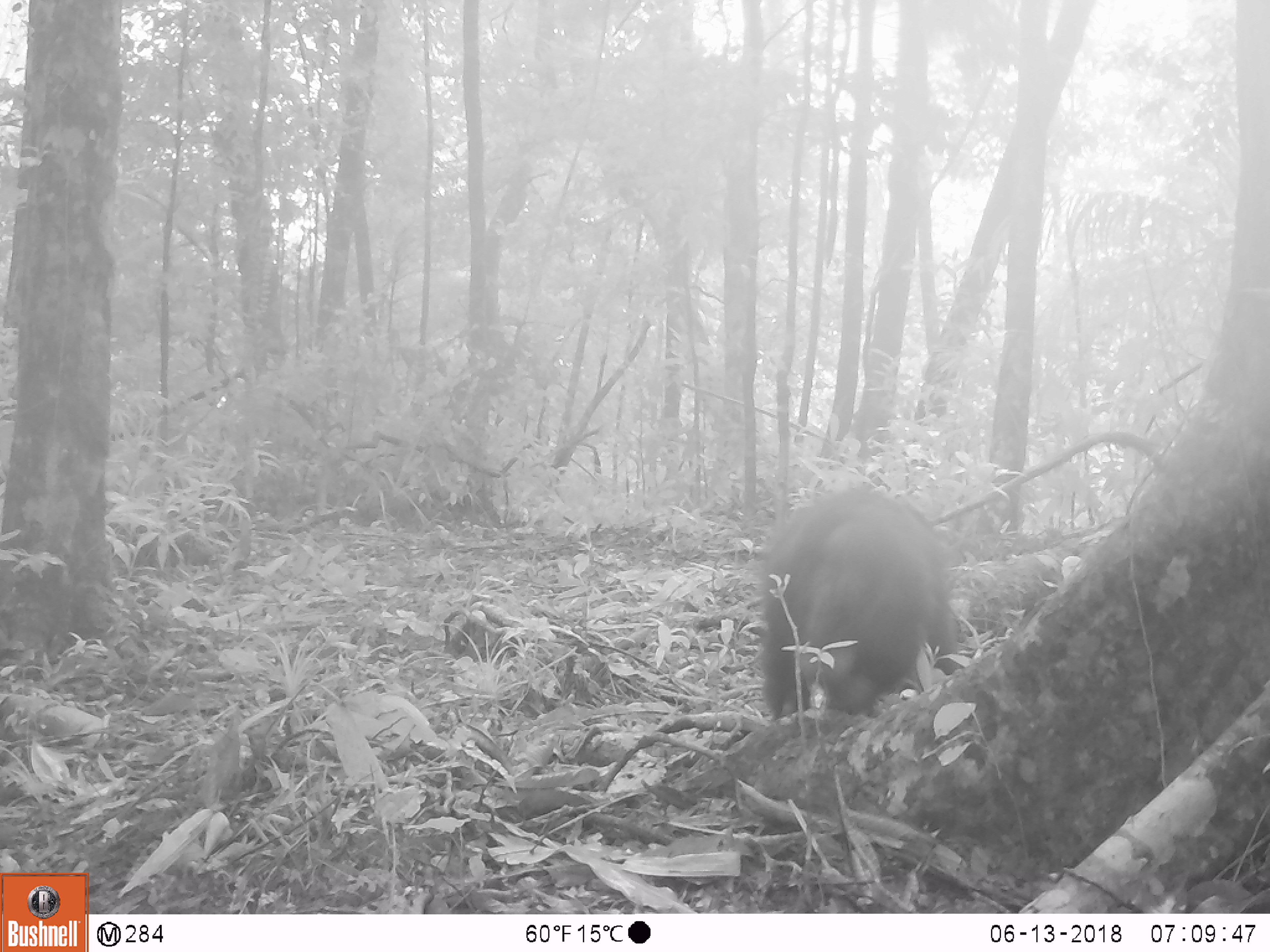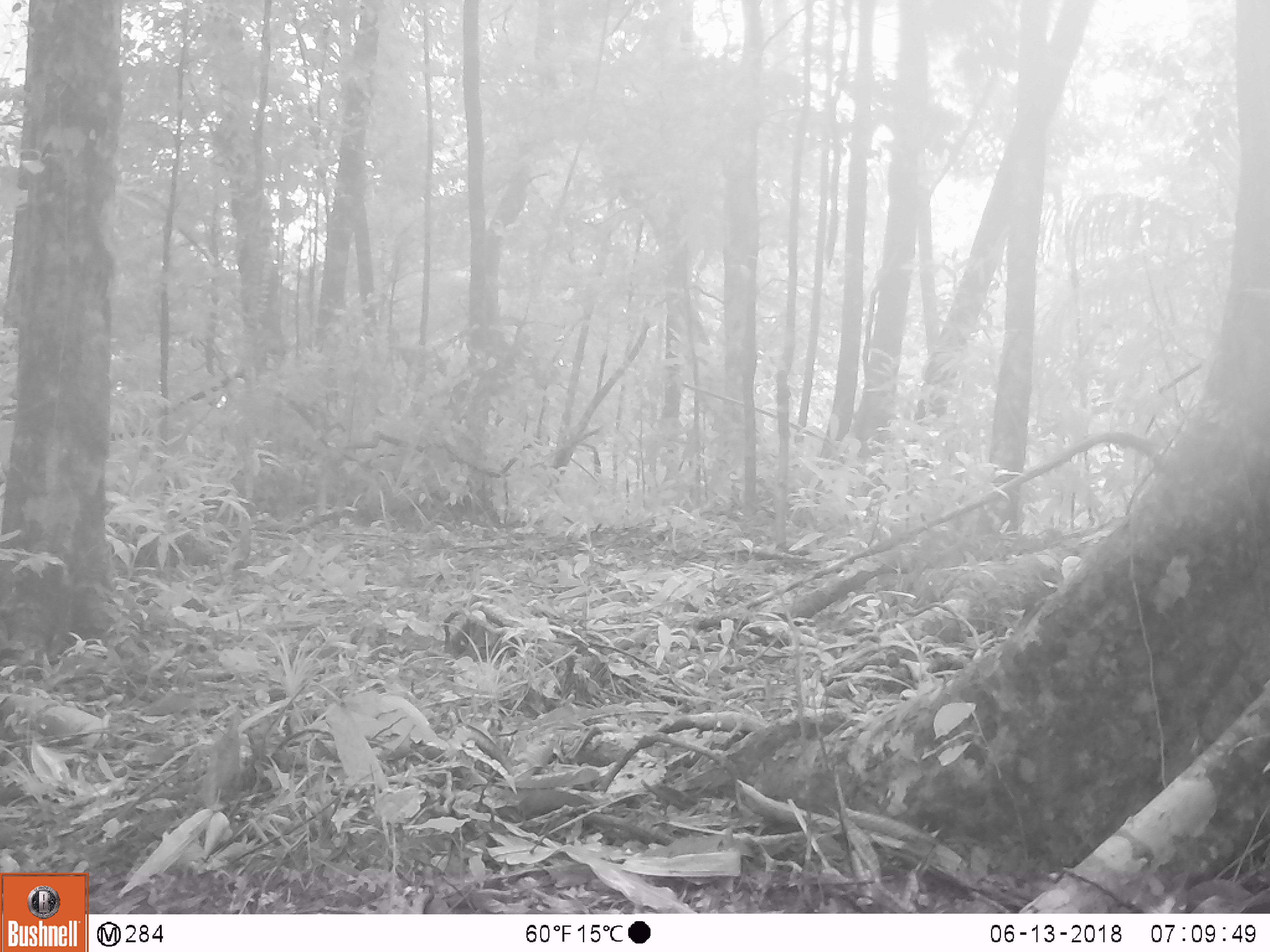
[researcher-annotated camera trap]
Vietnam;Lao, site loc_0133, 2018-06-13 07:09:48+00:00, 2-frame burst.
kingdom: Animalia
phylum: Chordata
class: Mammalia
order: Primates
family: Cercopithecidae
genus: Macaca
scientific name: Macaca arctoides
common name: stump-tailed macaque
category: stump tailed macaque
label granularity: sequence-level